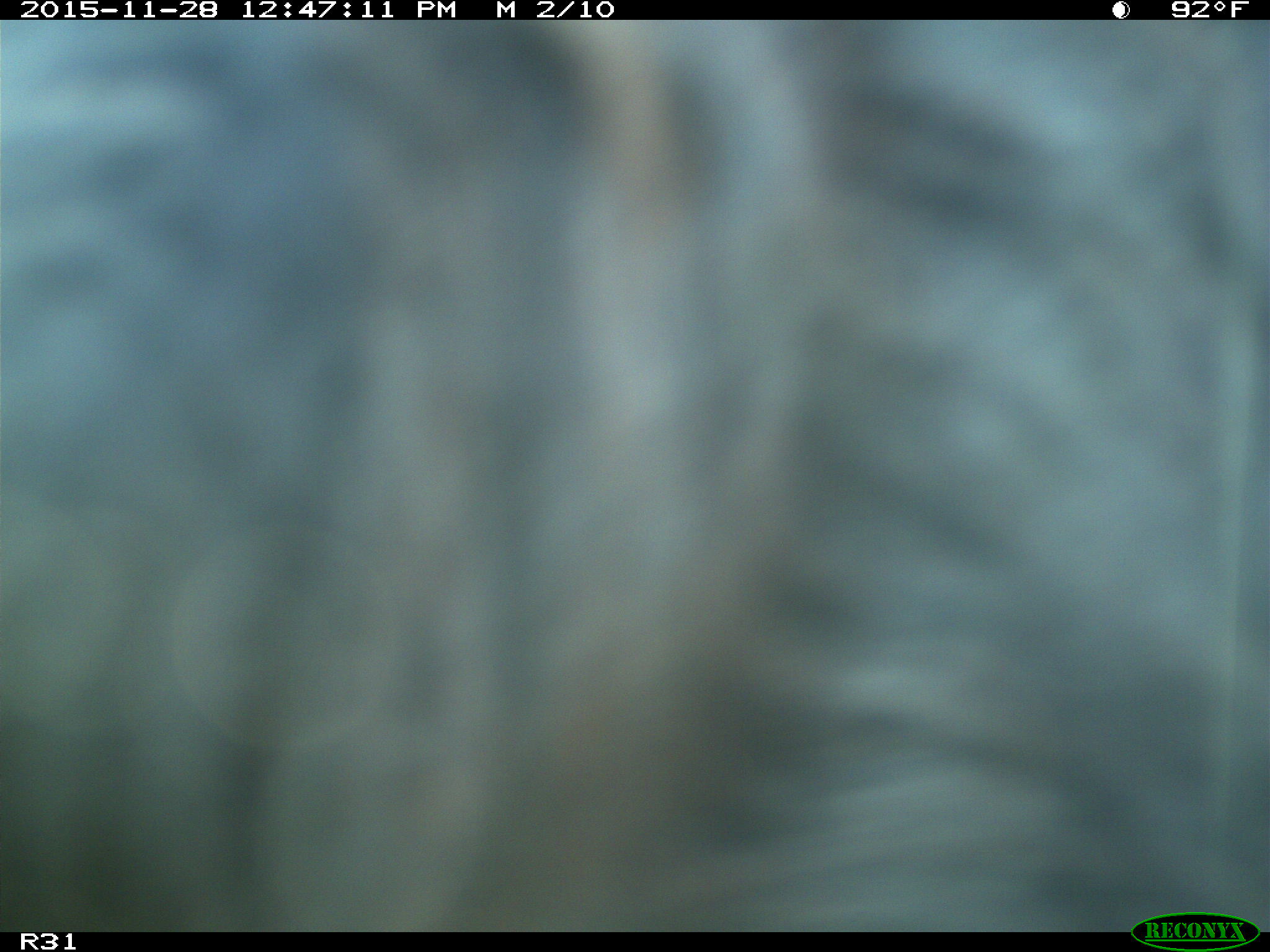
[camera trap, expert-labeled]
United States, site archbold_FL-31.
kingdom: Animalia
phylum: Chordata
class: Mammalia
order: Artiodactyla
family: Bovidae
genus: Bos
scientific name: Bos taurus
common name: domestic cow